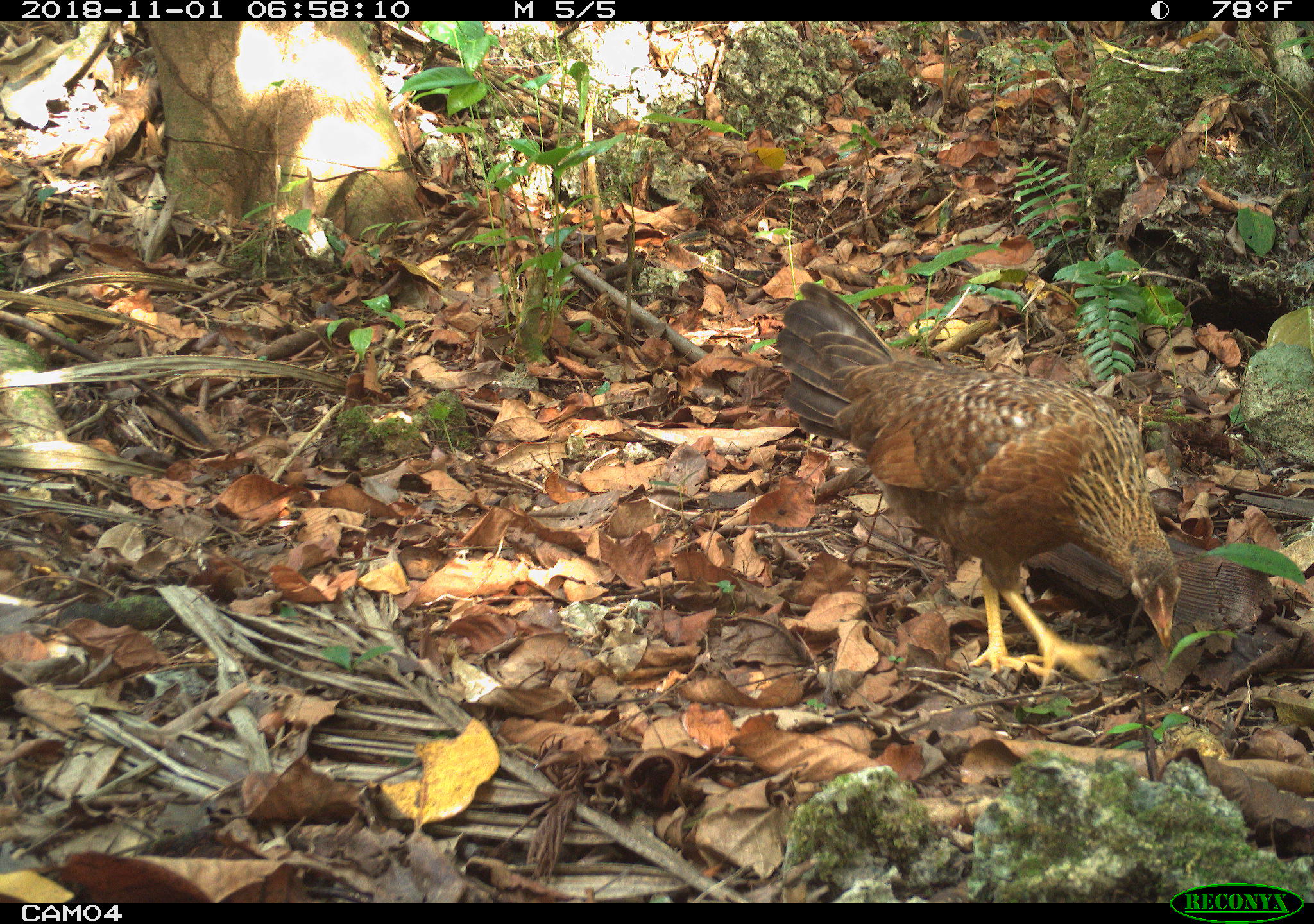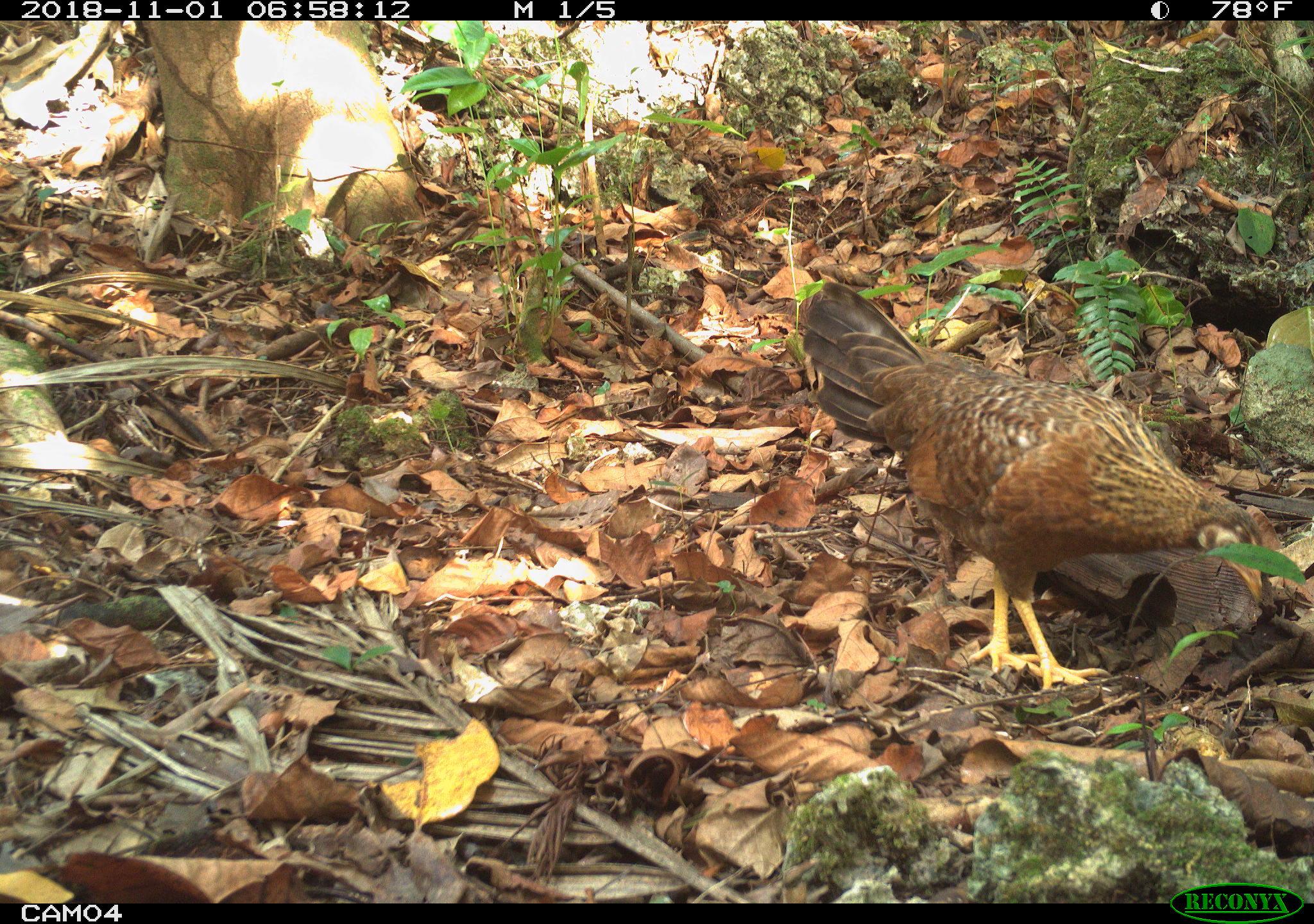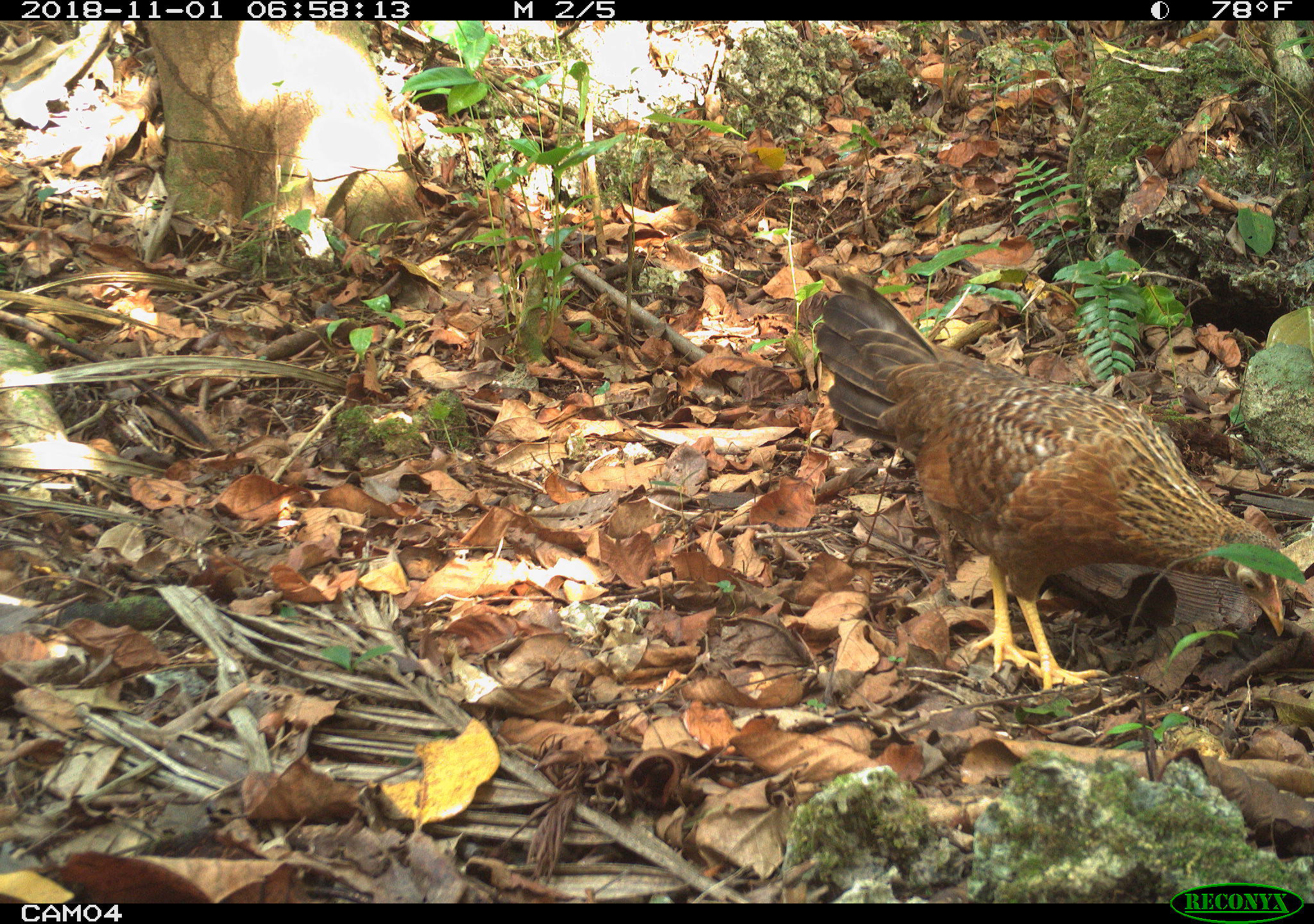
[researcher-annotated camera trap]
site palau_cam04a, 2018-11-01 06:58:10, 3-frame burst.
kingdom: Animalia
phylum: Chordata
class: Aves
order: Galliformes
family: Phasianidae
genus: Gallus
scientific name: Gallus gallus domesticus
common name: domestic chicken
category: chicken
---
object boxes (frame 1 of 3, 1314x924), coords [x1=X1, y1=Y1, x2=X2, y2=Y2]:
chicken: [x1=772, y1=282, x2=1191, y2=691]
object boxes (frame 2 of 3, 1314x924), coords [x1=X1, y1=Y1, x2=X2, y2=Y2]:
chicken: [x1=788, y1=273, x2=1290, y2=702]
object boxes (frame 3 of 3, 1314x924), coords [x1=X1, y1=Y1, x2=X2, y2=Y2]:
chicken: [x1=803, y1=265, x2=1305, y2=703]